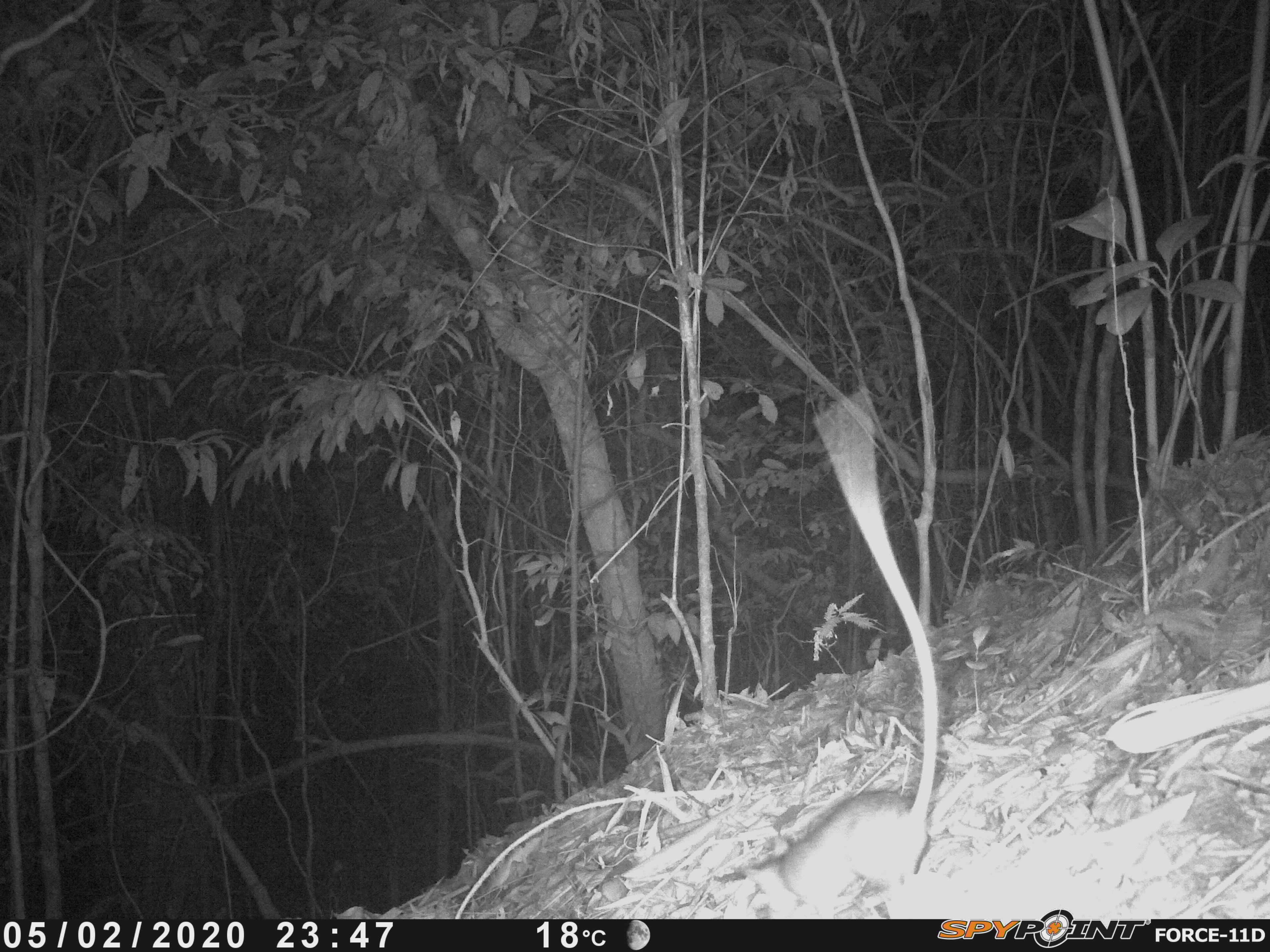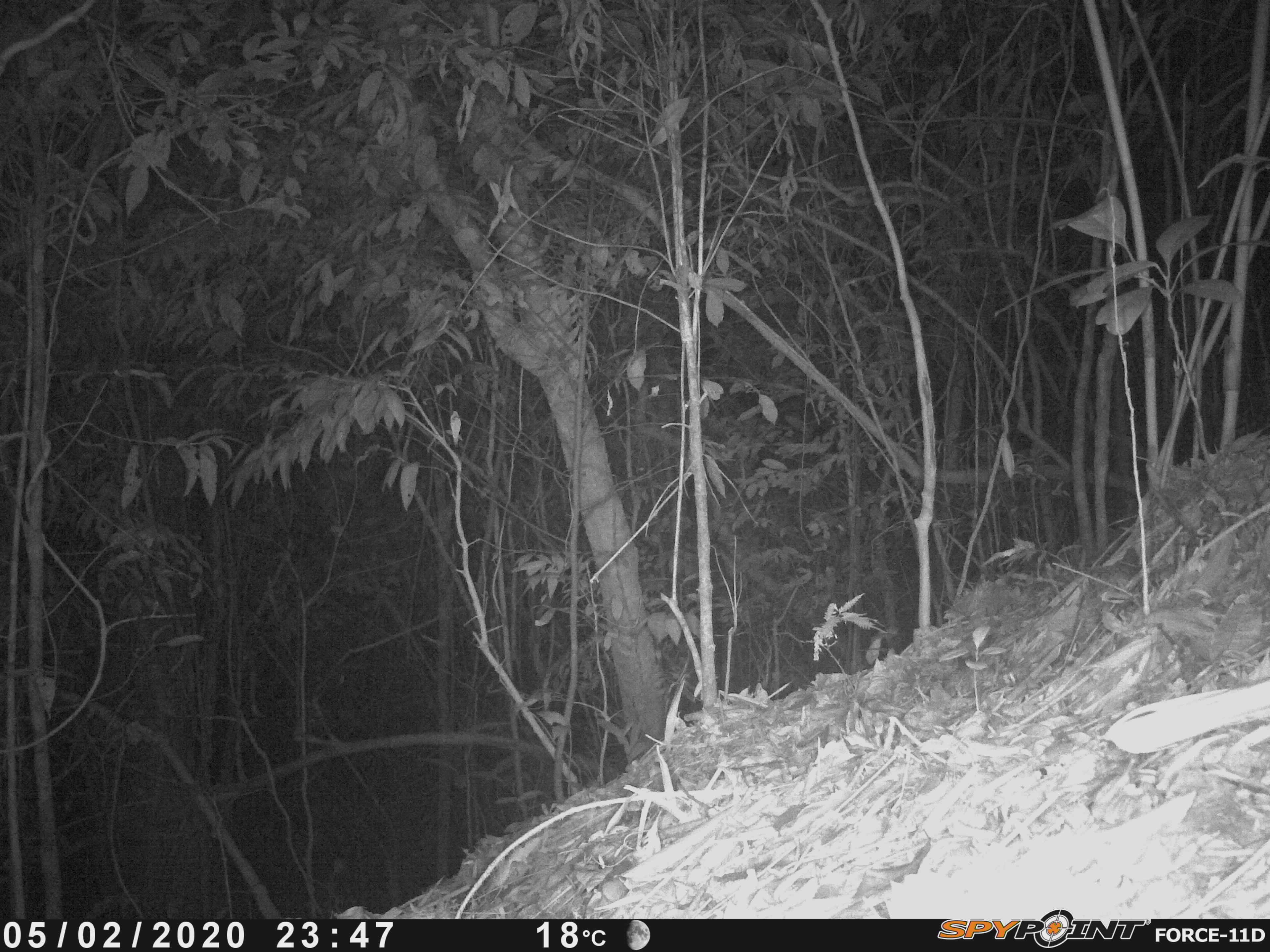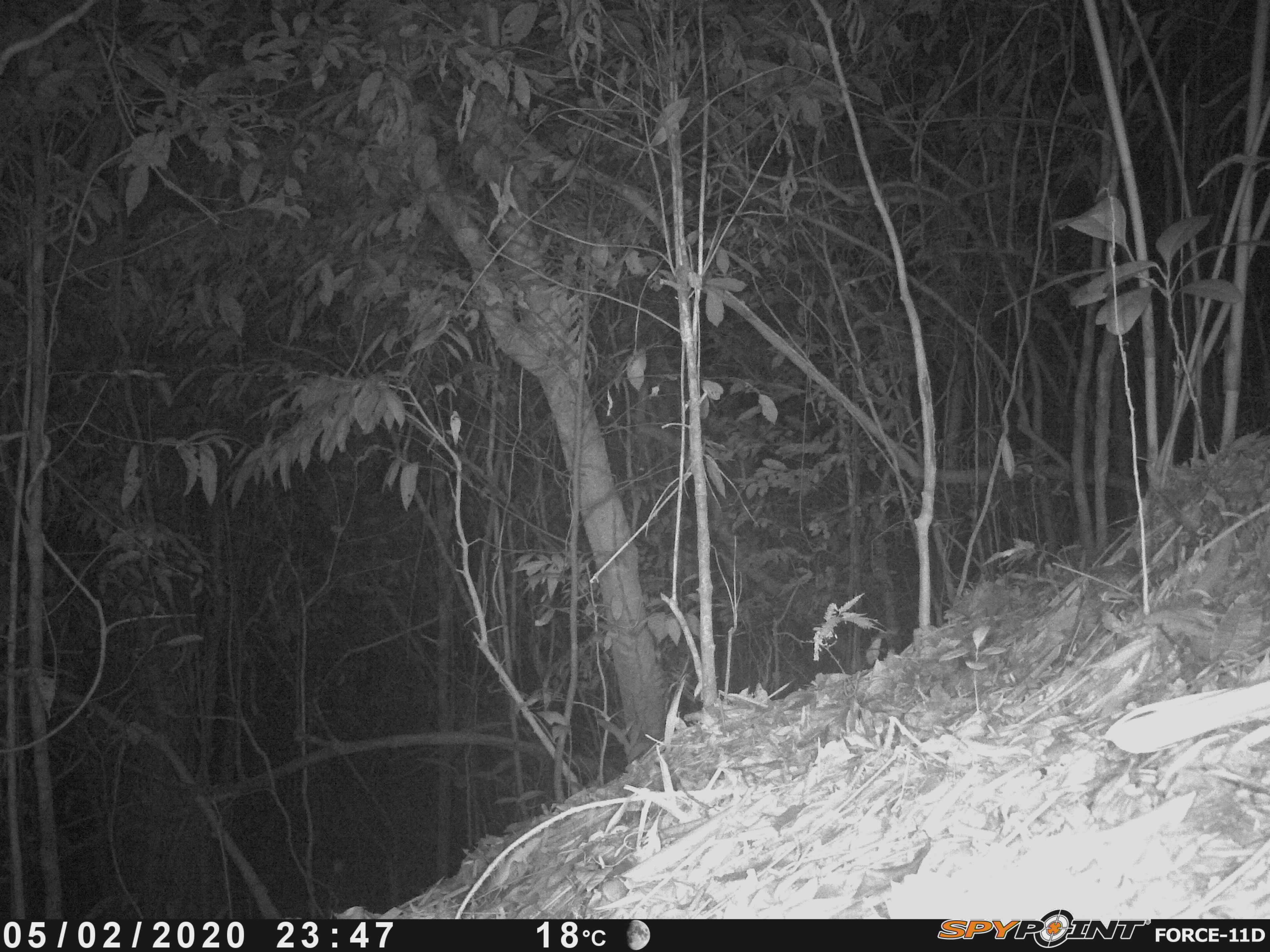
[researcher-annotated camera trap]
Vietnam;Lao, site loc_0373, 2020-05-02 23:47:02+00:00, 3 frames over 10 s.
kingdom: Animalia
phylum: Chordata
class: Mammalia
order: Rodentia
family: Muridae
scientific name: Muridae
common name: old-world mice and rats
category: unidentified murid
Unidentified murid (old-world mice and rats) (Muridae). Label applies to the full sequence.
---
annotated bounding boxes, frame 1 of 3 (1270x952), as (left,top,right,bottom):
unidentified murid: (741,788,941,919)